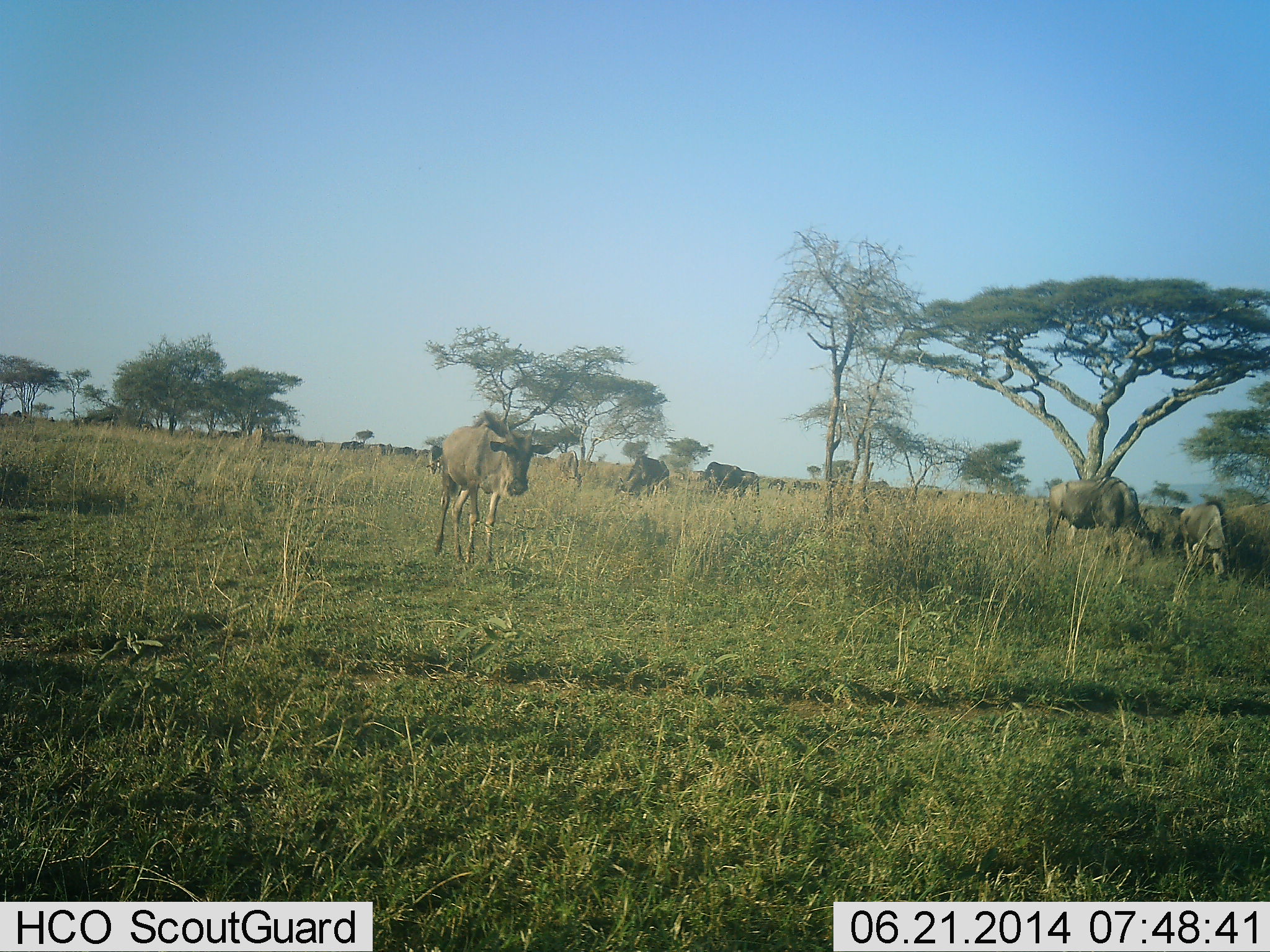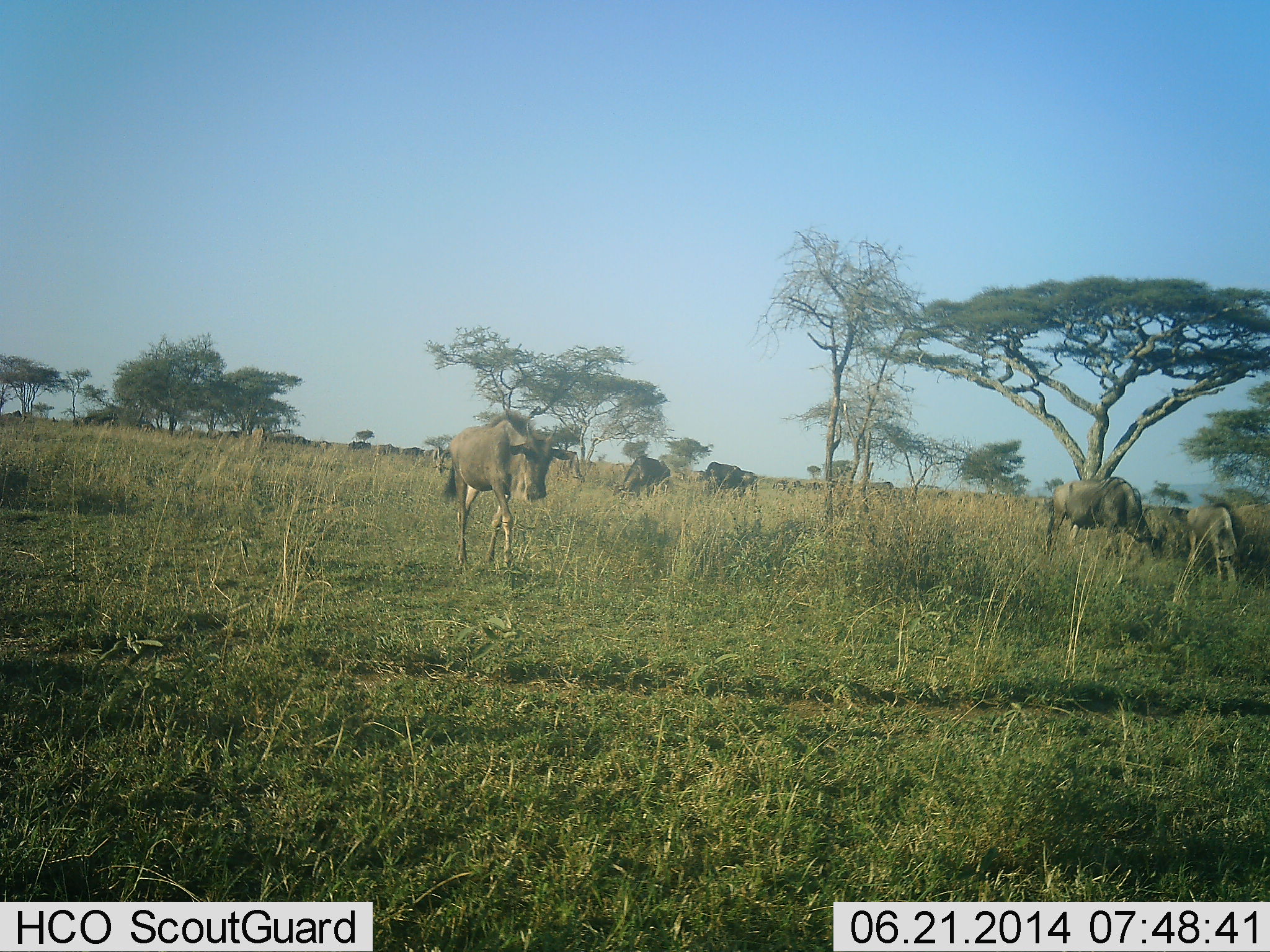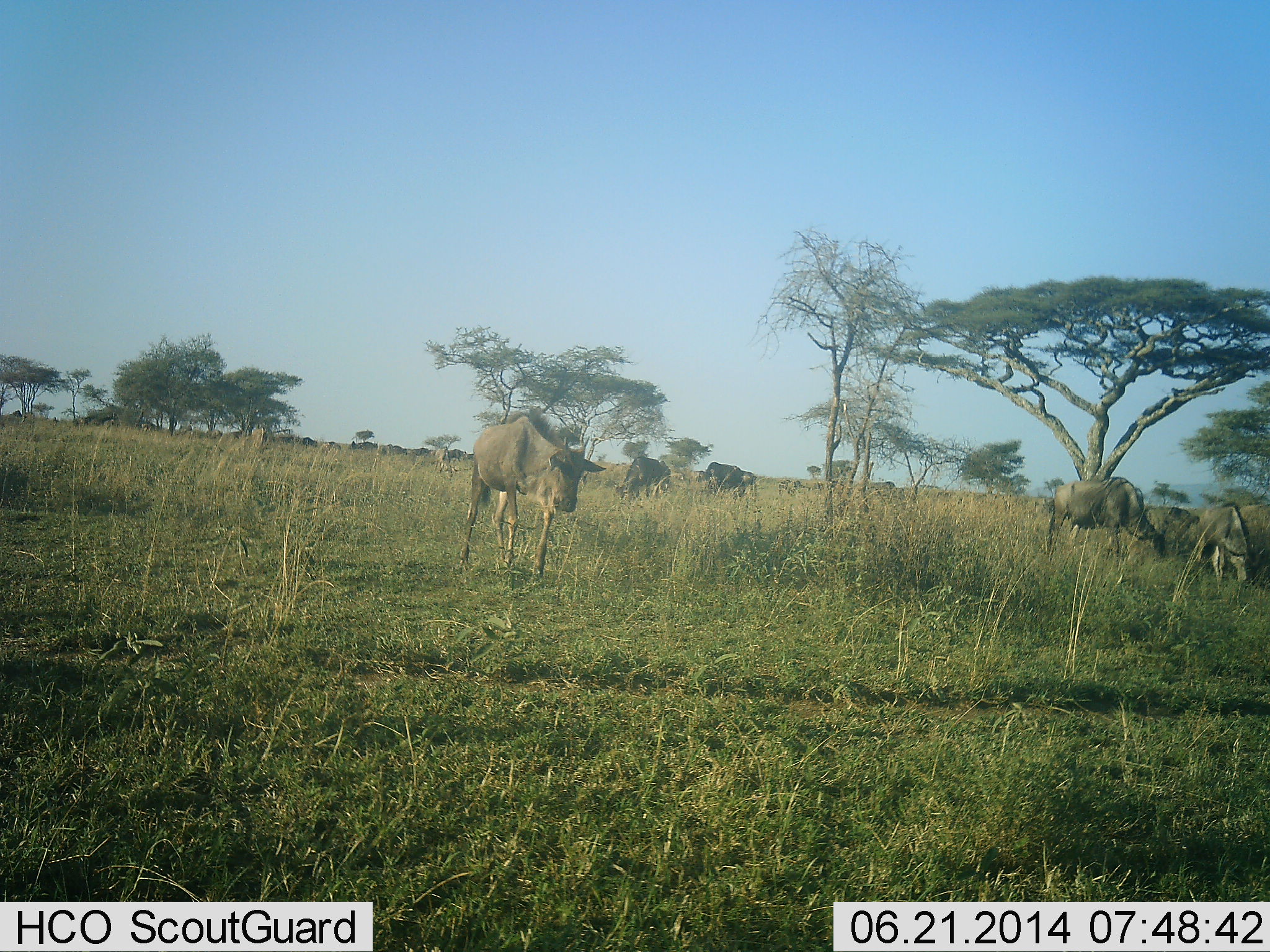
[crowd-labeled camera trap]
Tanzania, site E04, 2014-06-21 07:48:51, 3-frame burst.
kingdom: Animalia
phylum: Chordata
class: Mammalia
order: Artiodactyla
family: Bovidae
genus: Connochaetes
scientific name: Connochaetes taurinus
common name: blue wildebeest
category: wildebeest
Wildebeest (blue wildebeest) (Connochaetes taurinus), count 11-50. Behavior (volunteer vote fractions): standing 10%, resting 0%, moving 80%, interacting 0%. Young present (vote fraction): 10%. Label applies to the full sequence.